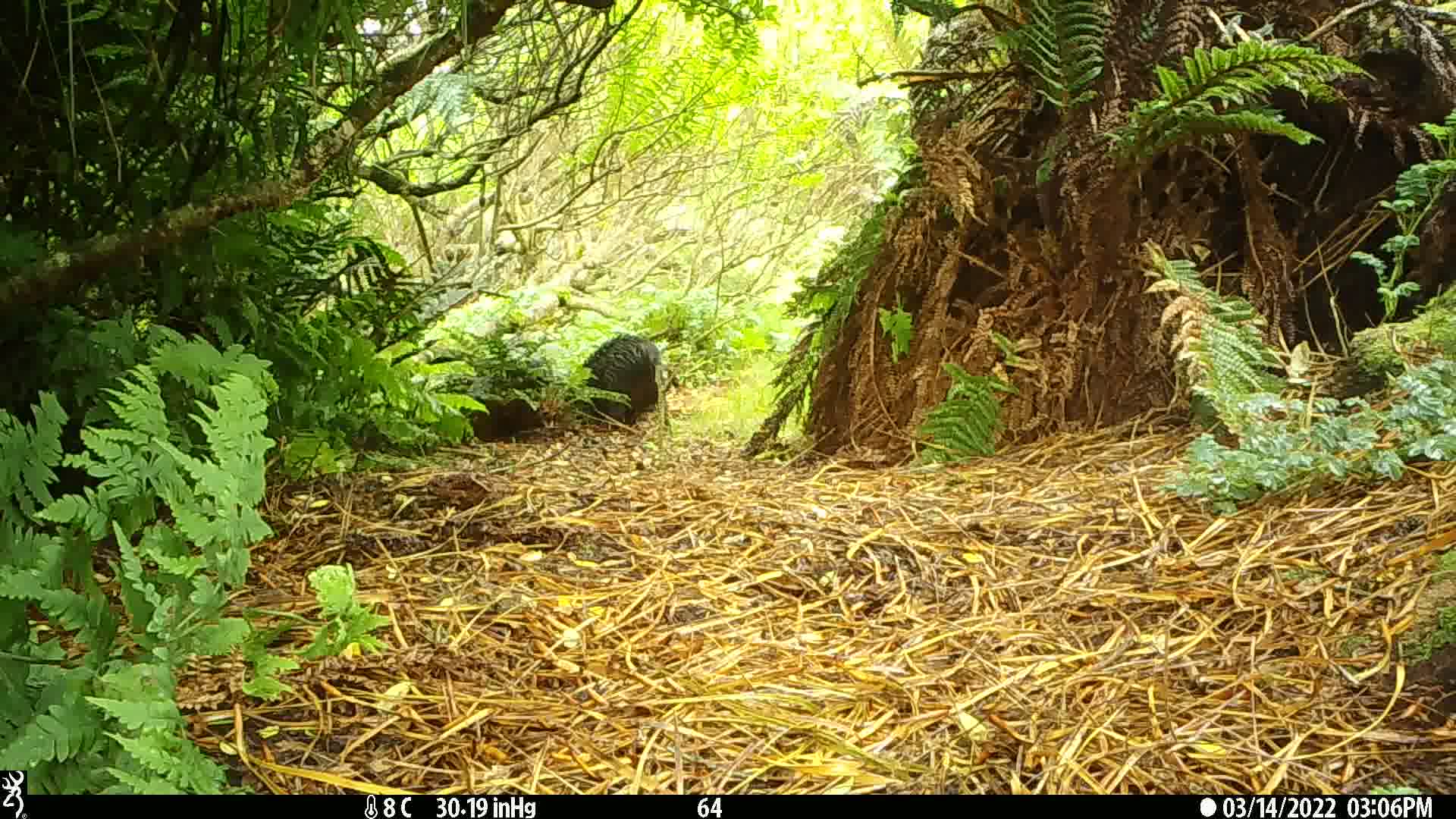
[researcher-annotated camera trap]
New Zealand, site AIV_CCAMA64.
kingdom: Animalia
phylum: Chordata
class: Mammalia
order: Artiodactyla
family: Suidae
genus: Sus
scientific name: Sus scrofa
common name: pig